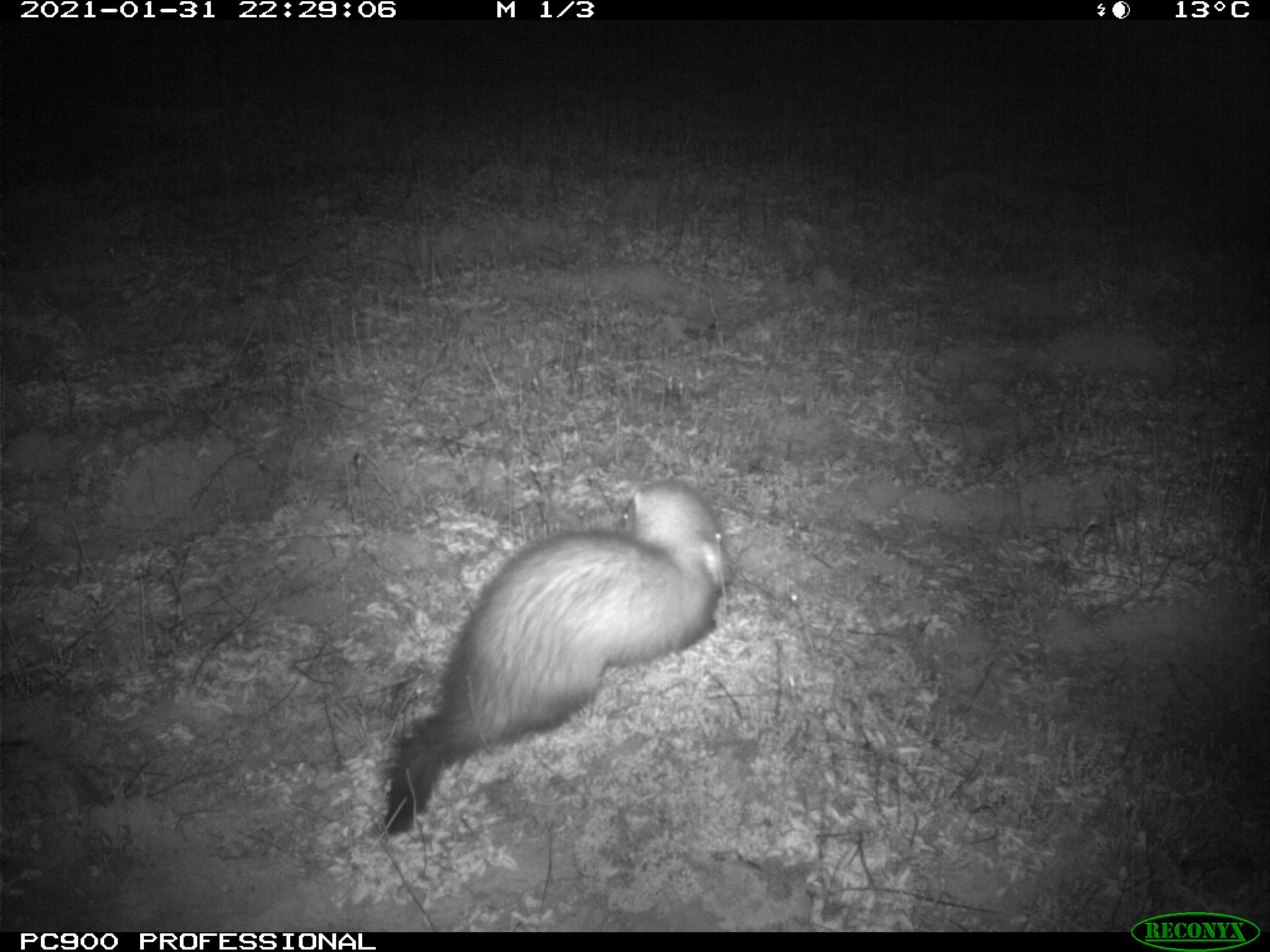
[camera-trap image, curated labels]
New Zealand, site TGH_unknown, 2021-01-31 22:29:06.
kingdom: Animalia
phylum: Chordata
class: Mammalia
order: Carnivora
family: Mustelidae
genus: Mustela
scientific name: Mustela furo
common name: ferret